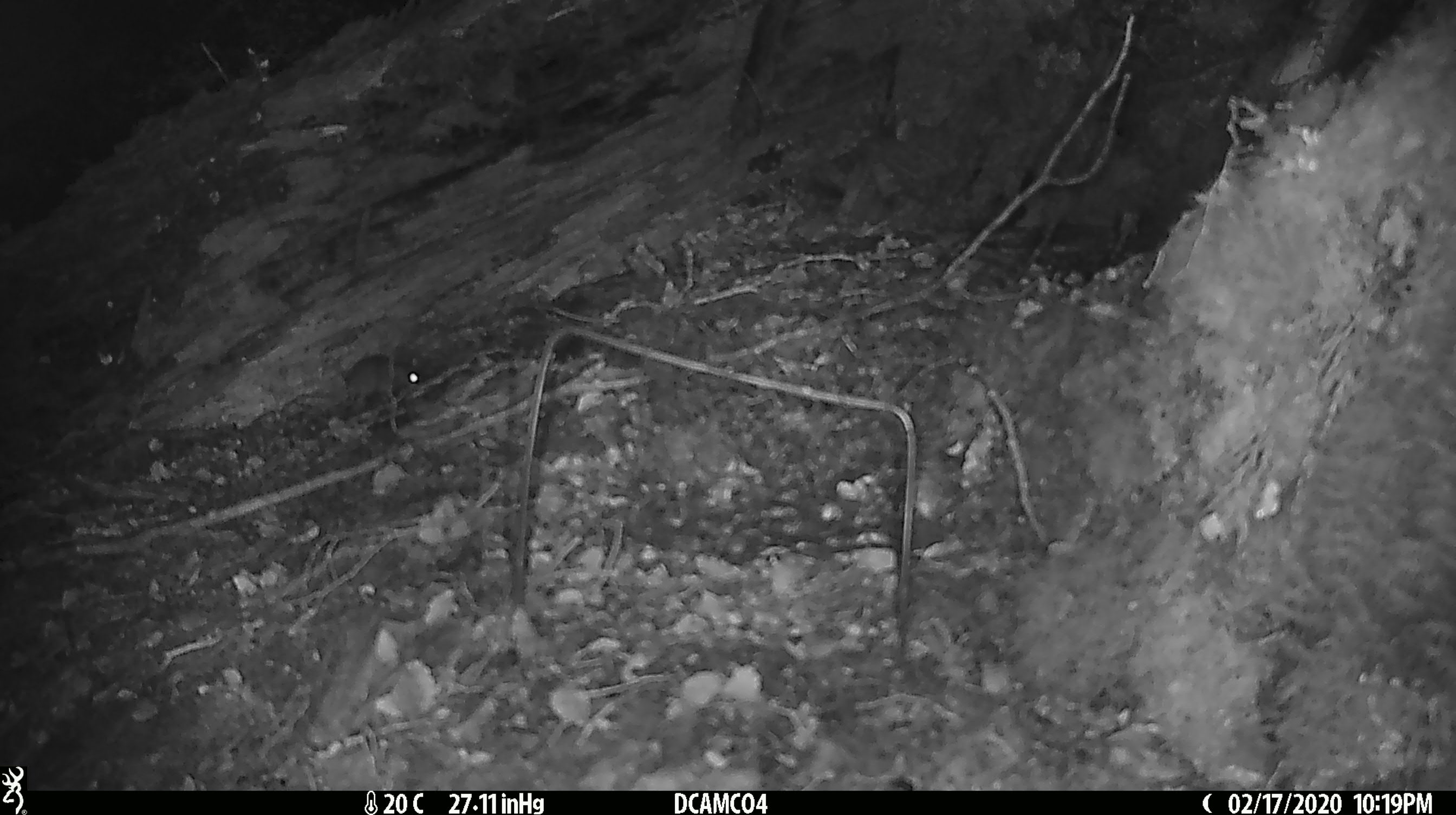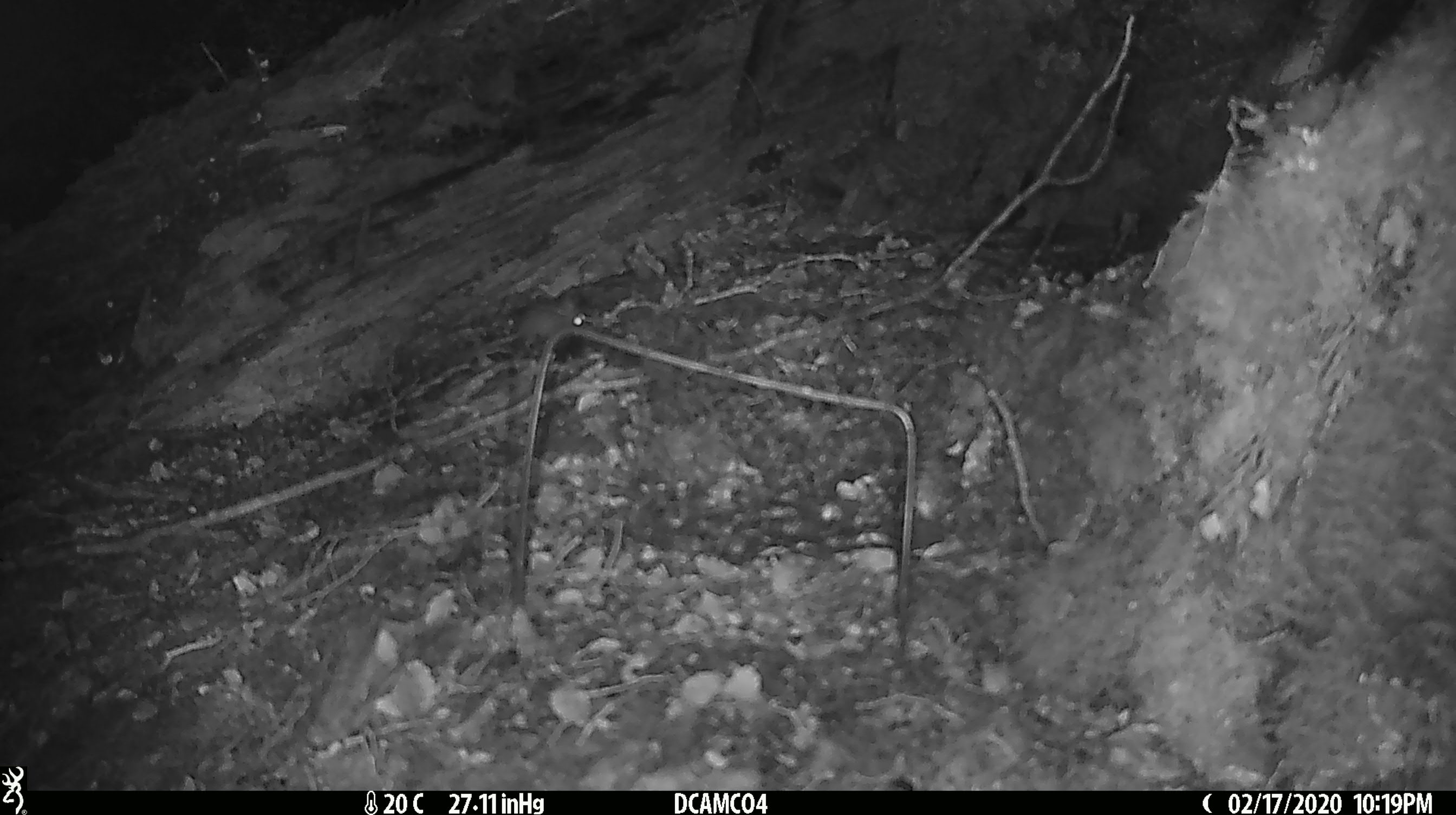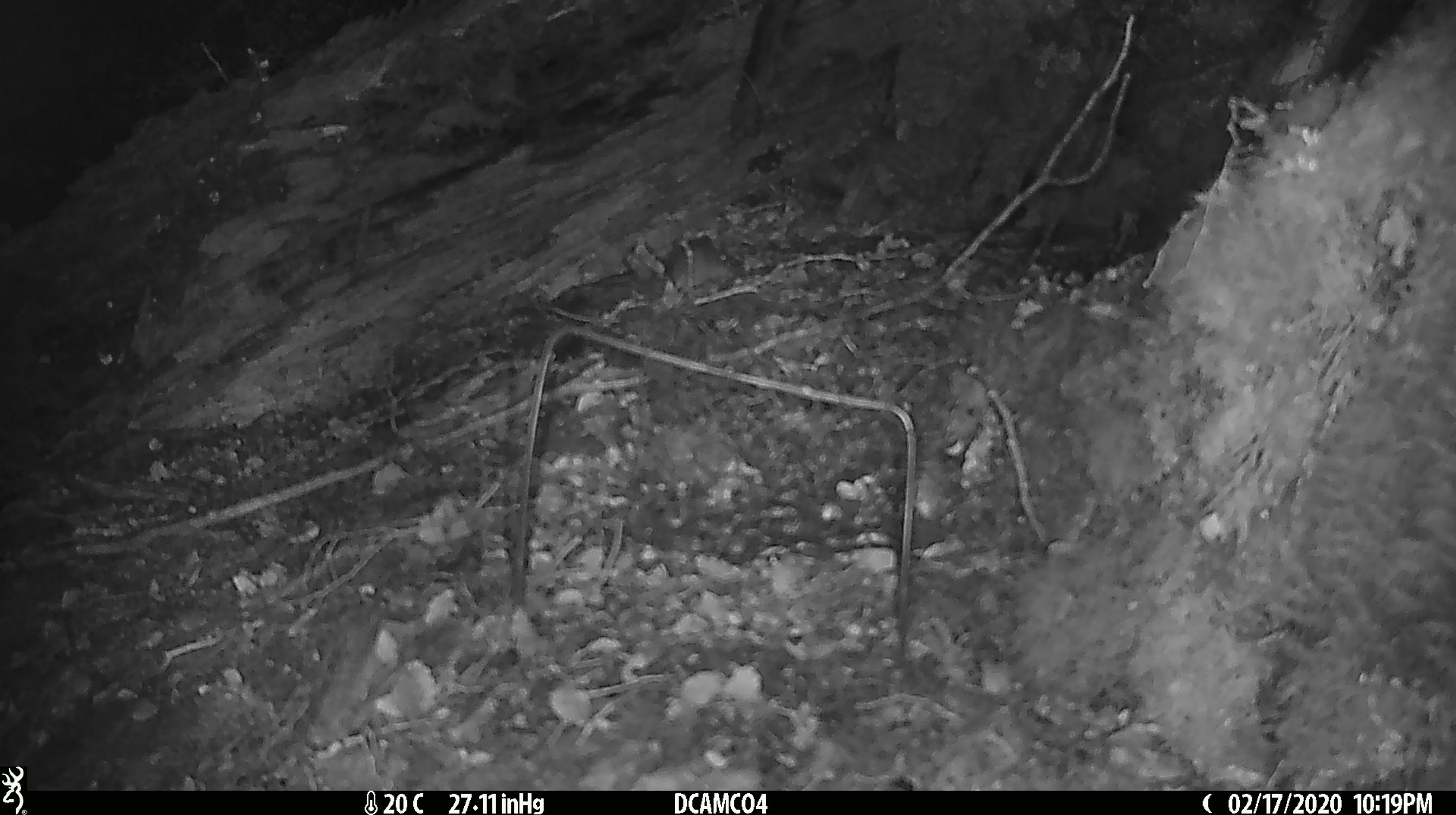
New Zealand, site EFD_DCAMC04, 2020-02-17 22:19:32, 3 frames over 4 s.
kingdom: Animalia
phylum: Chordata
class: Mammalia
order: Rodentia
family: Muridae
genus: Mus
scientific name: Mus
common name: mouse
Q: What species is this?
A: Mouse (Mus).